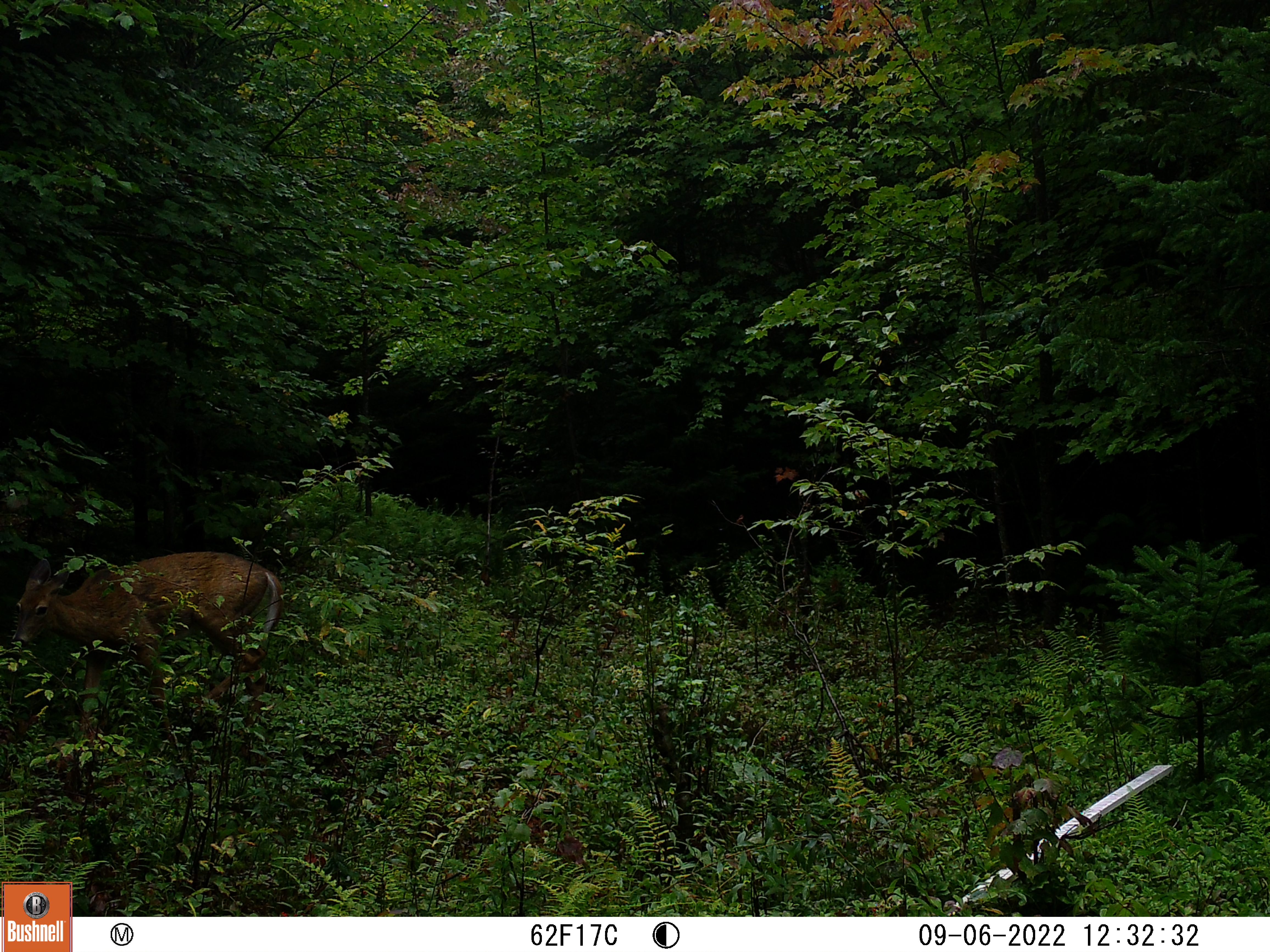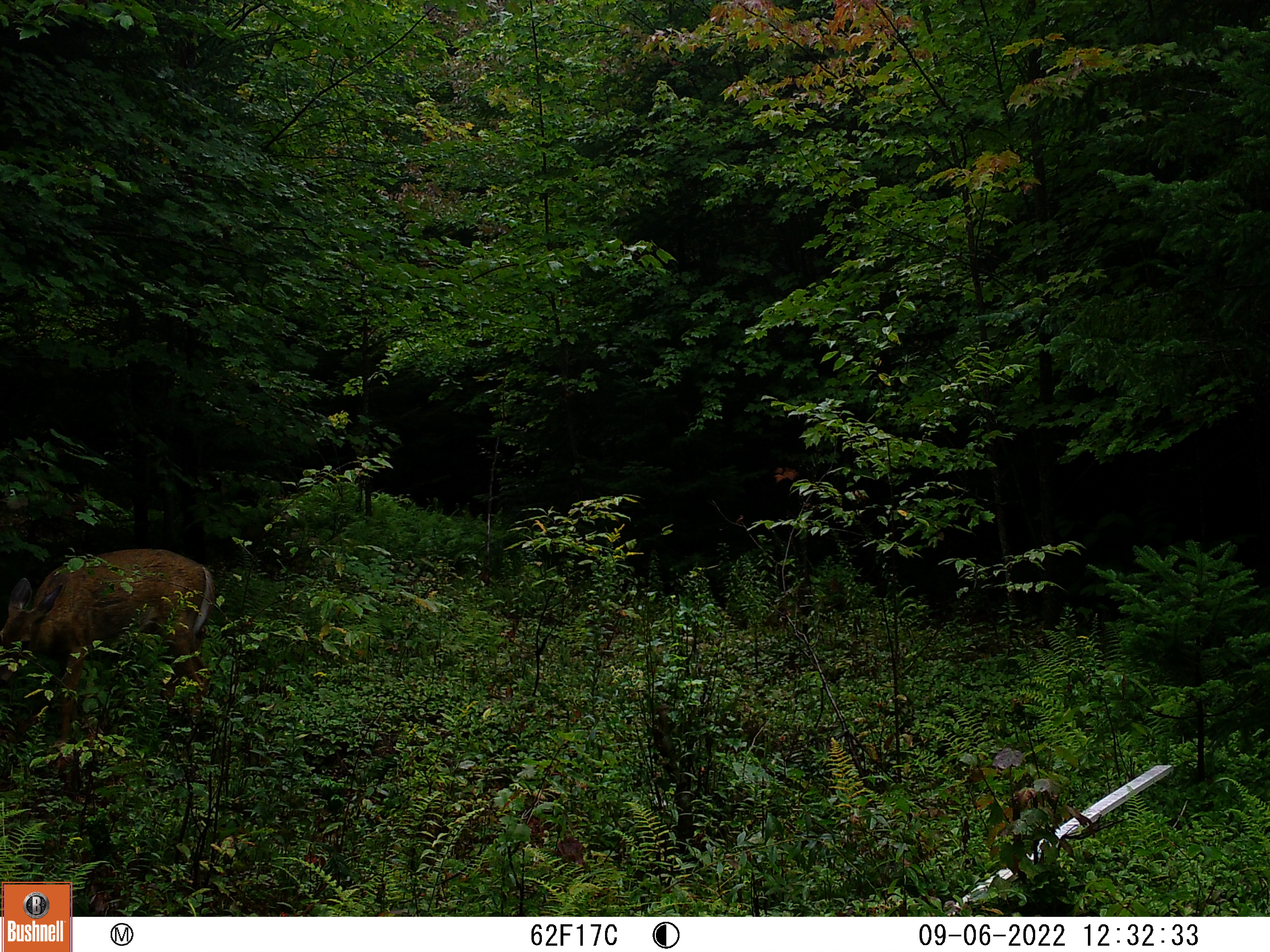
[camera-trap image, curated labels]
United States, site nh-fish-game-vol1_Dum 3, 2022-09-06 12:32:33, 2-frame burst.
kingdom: Animalia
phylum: Chordata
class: Mammalia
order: Artiodactyla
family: Cervidae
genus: Odocoileus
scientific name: Odocoileus virginianus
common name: white-tailed deer